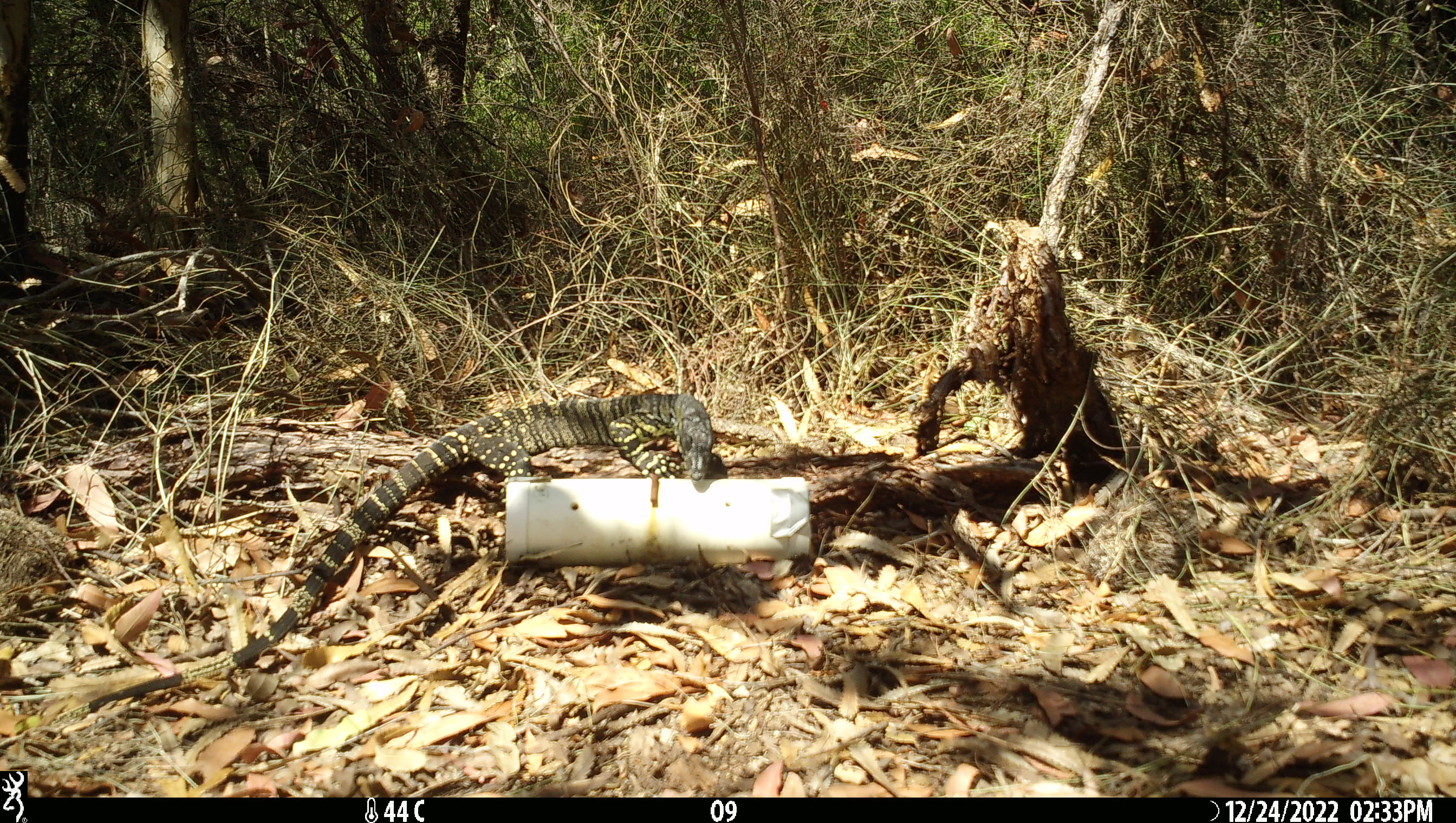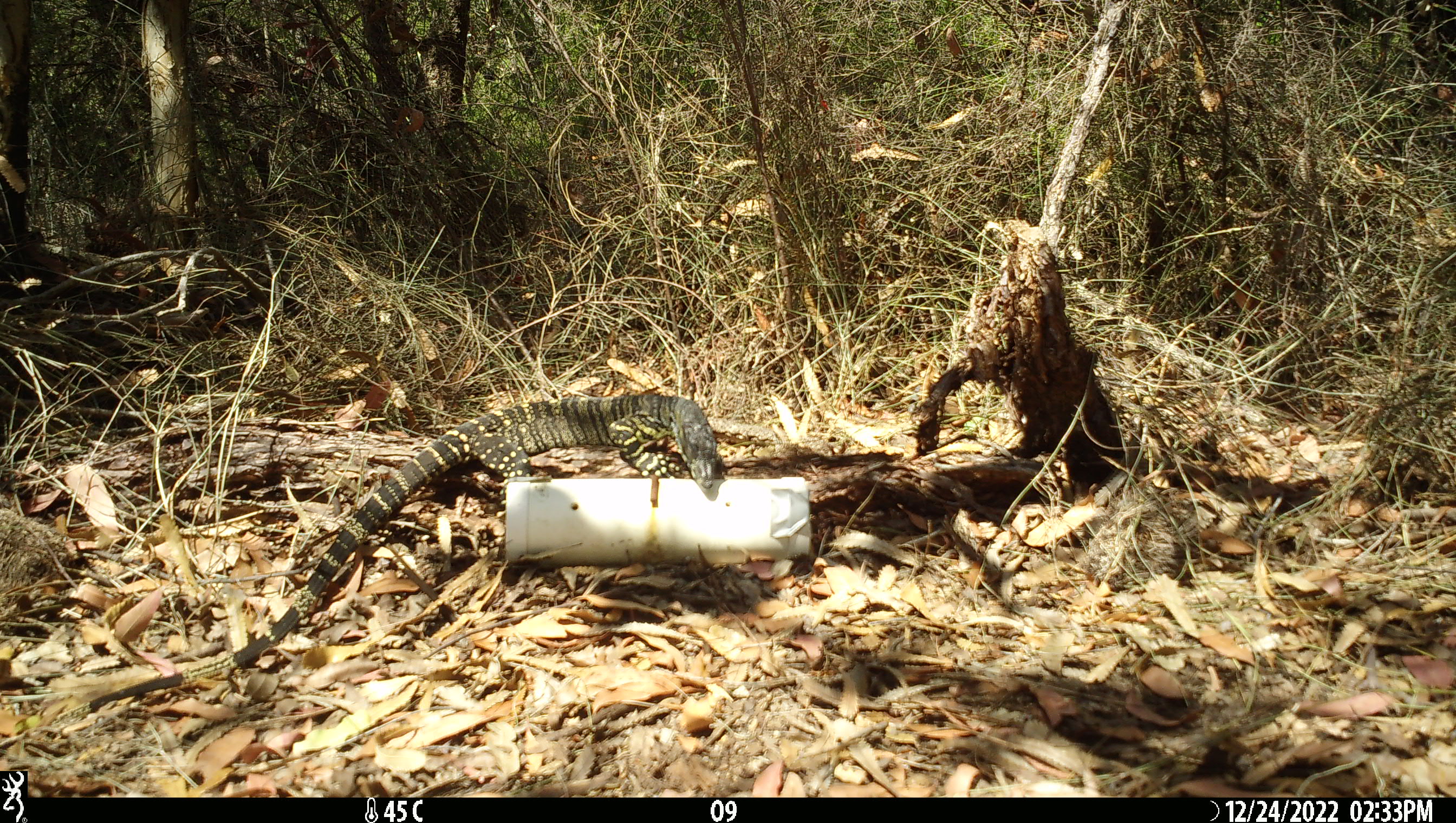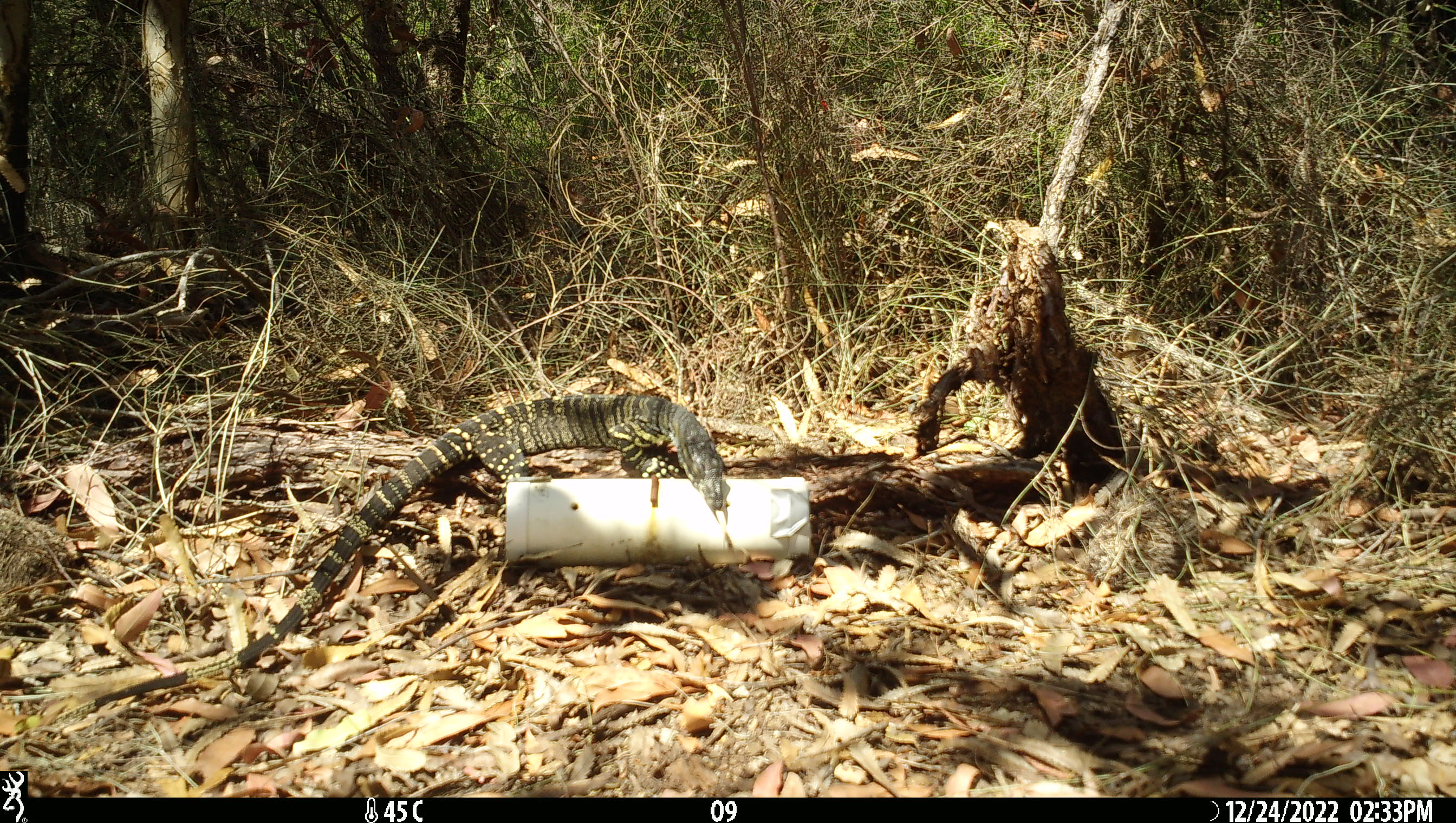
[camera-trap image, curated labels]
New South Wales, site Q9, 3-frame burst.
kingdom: Animalia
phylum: Chordata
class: Reptilia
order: Squamata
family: Varanidae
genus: Varanus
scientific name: Varanus varius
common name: lace monitor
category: goanna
Goanna (lace monitor) (Varanus varius).